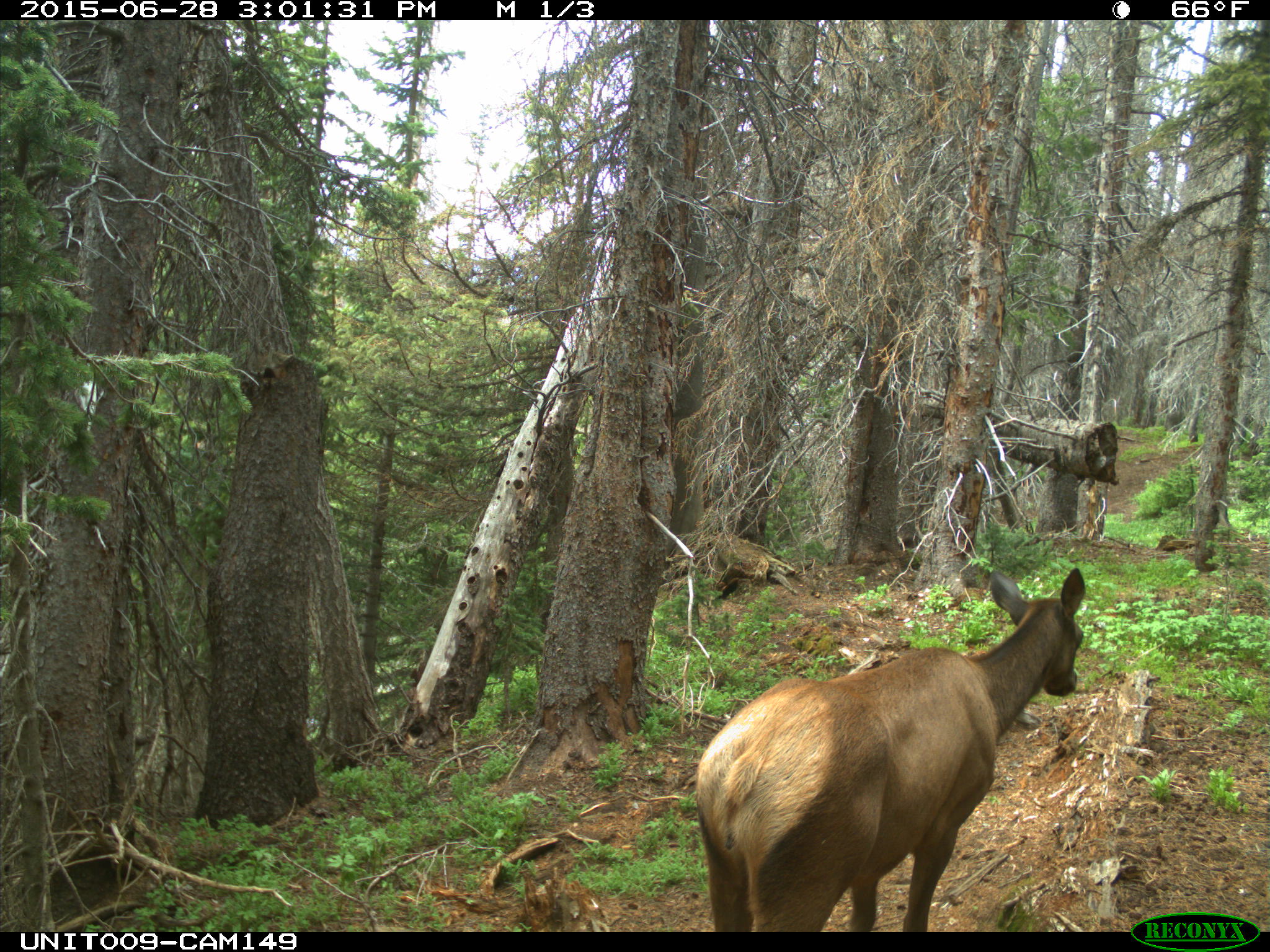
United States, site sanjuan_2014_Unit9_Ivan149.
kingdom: Animalia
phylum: Chordata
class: Mammalia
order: Artiodactyla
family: Cervidae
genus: Cervus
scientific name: Cervus elaphus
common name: red deer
Cervus elaphus (red deer).